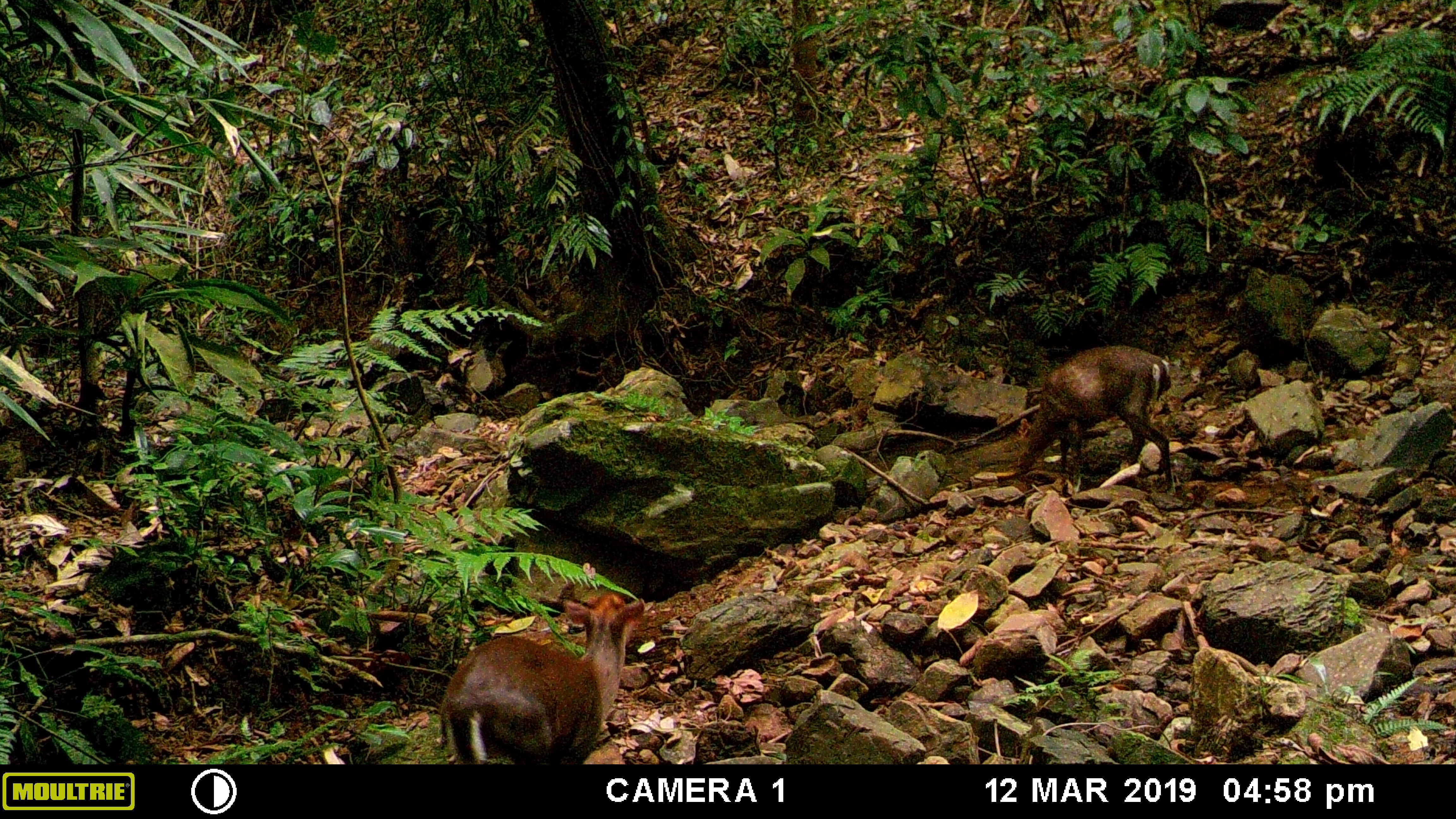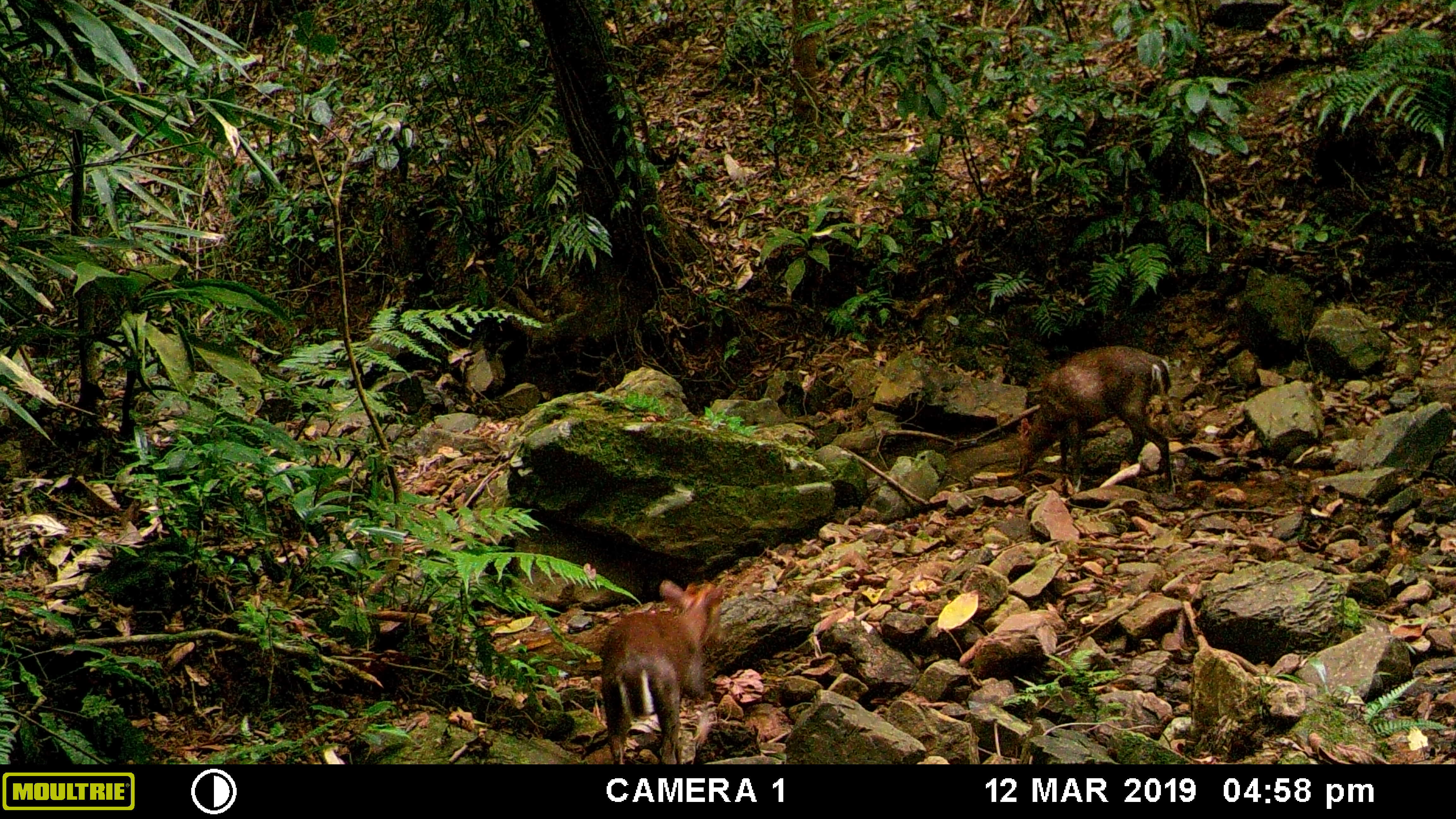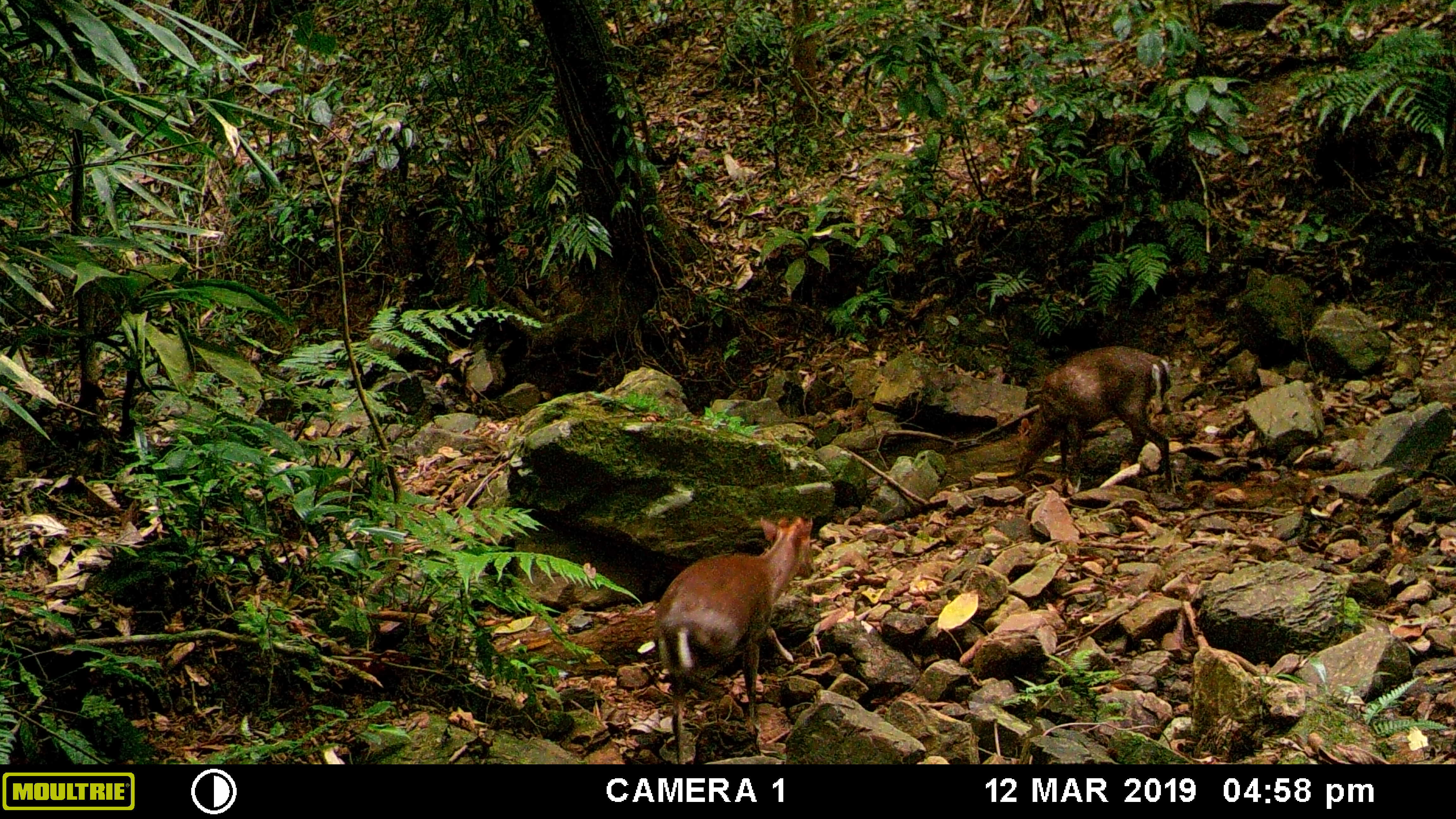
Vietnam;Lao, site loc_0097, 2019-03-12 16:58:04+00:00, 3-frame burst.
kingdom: Animalia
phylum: Chordata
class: Mammalia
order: Artiodactyla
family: Cervidae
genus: Muntiacus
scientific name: Muntiacus rooseveltorum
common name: roosevelt's muntjac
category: roosevelts muntjac group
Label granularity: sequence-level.